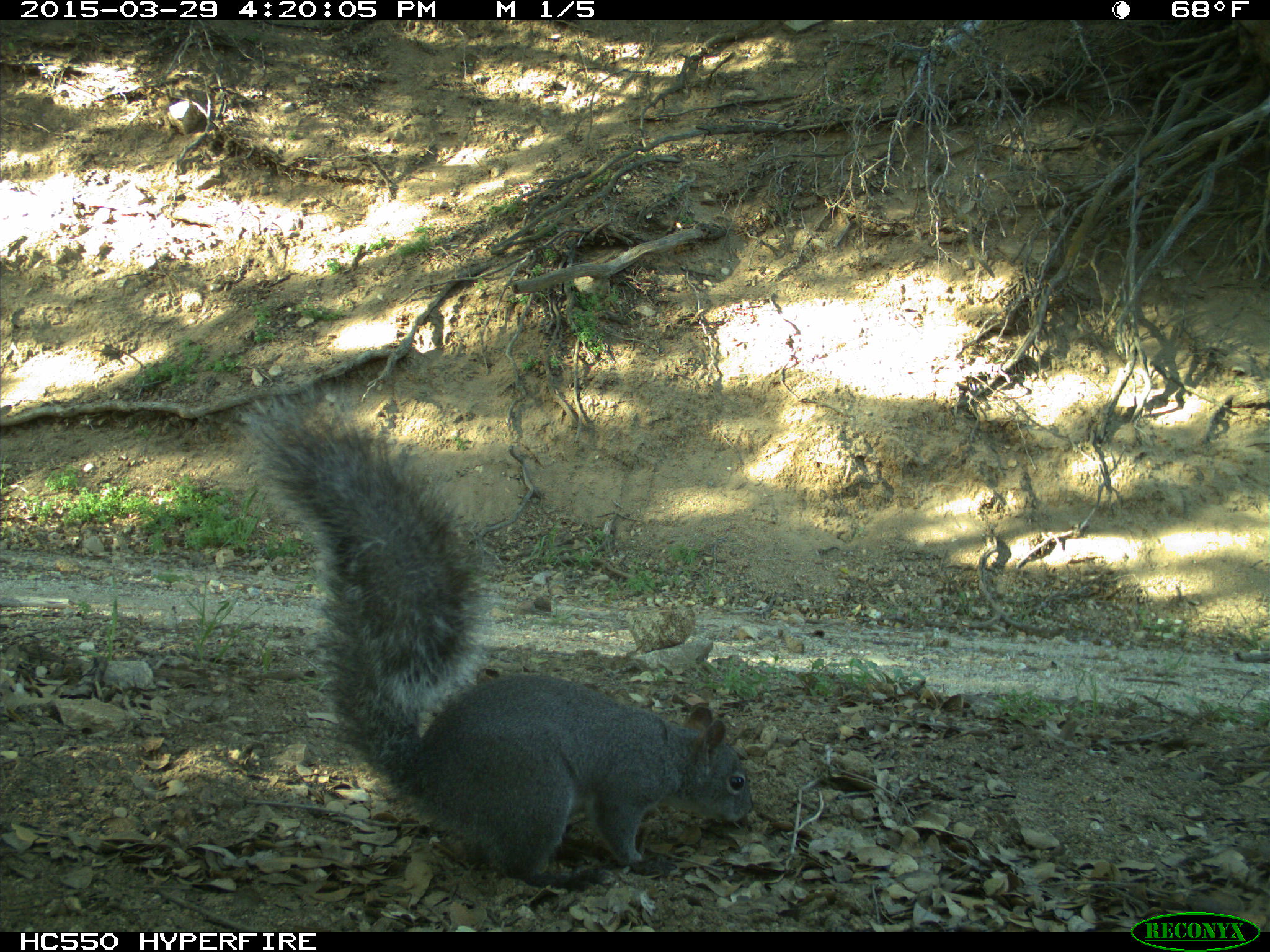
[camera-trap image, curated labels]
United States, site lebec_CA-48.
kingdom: Animalia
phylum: Chordata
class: Mammalia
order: Rodentia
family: Sciuridae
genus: Sciurus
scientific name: Sciurus carolinensis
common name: eastern gray squirrel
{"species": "Sciurus carolinensis (eastern gray squirrel)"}